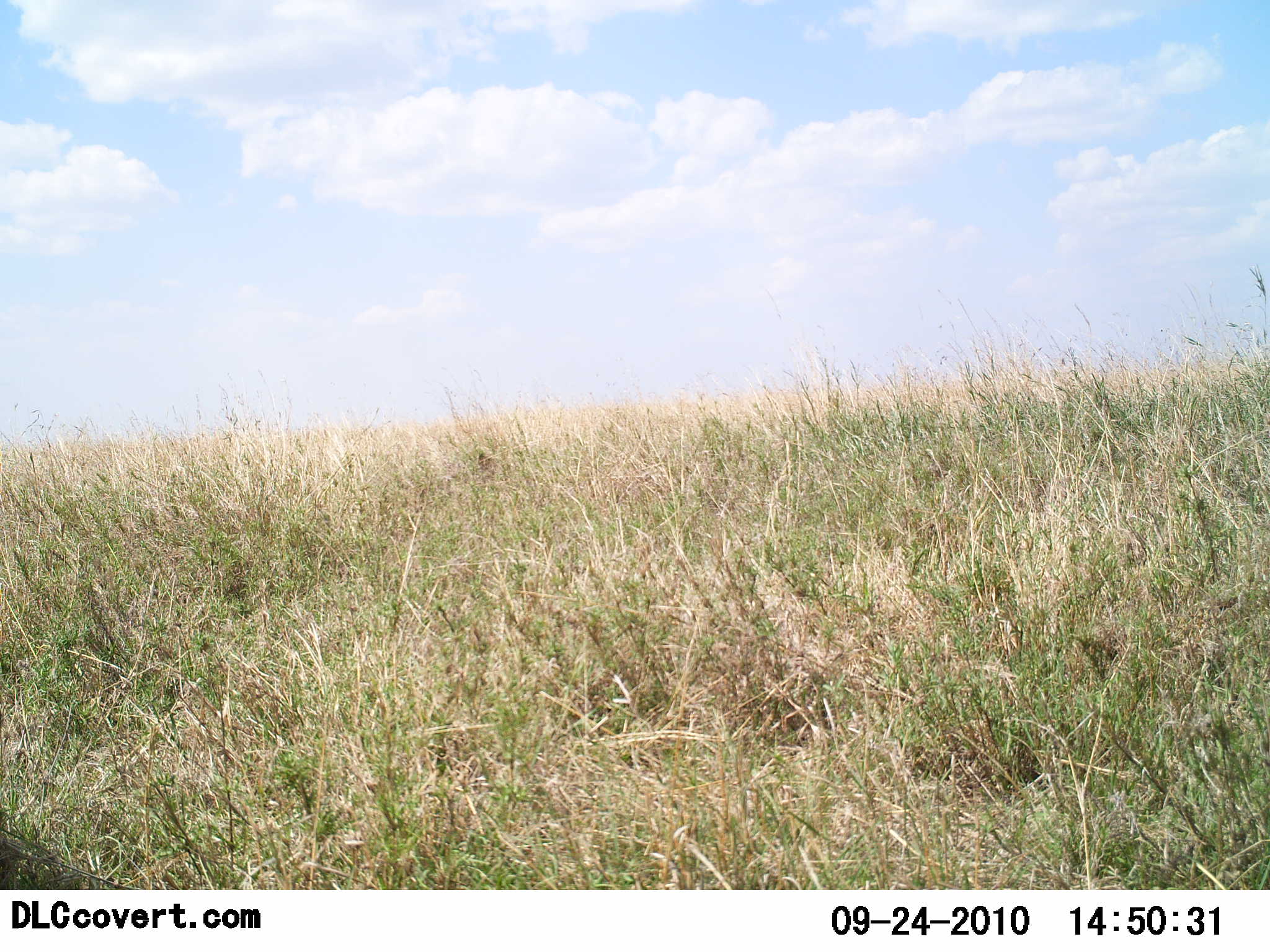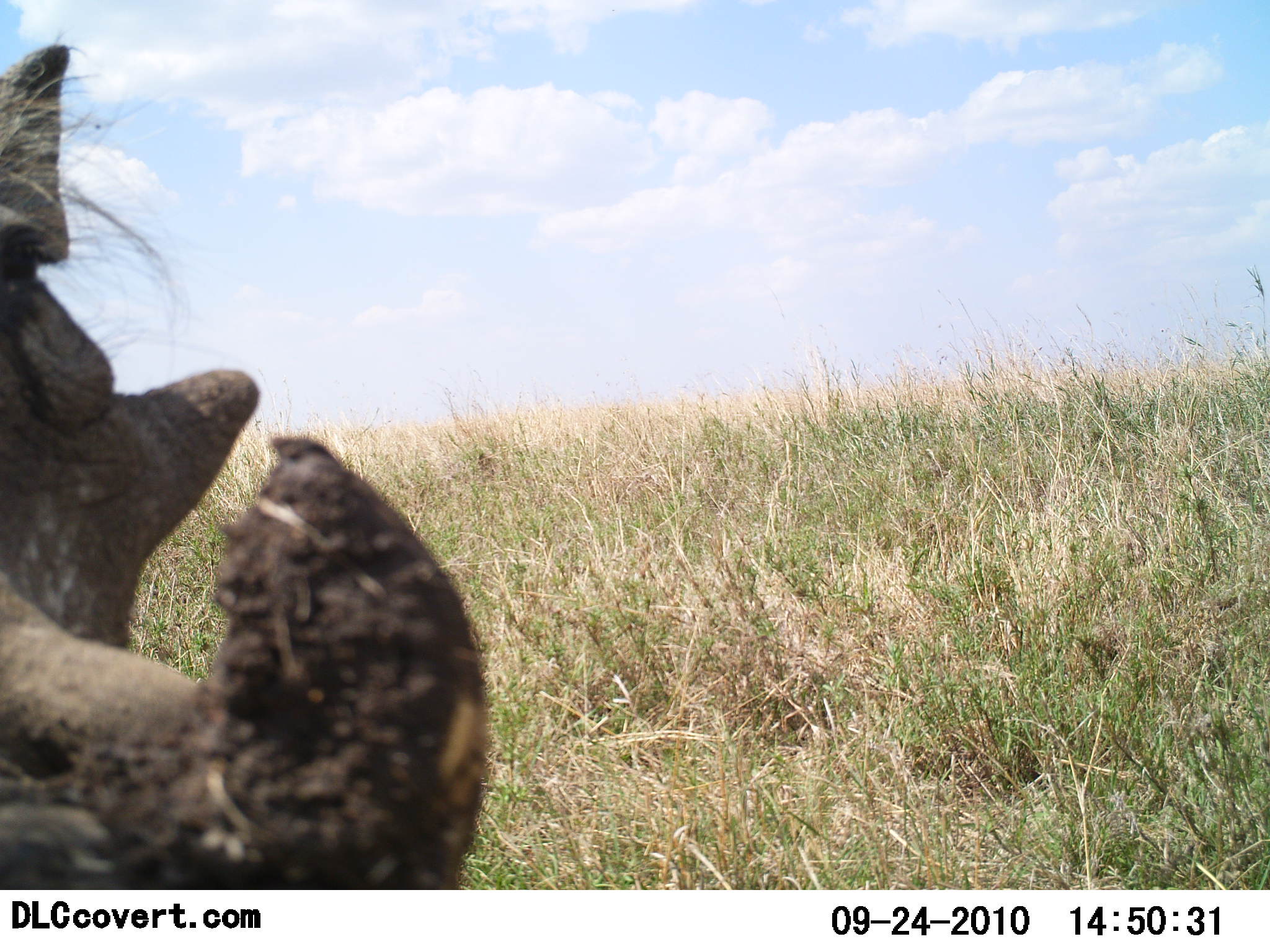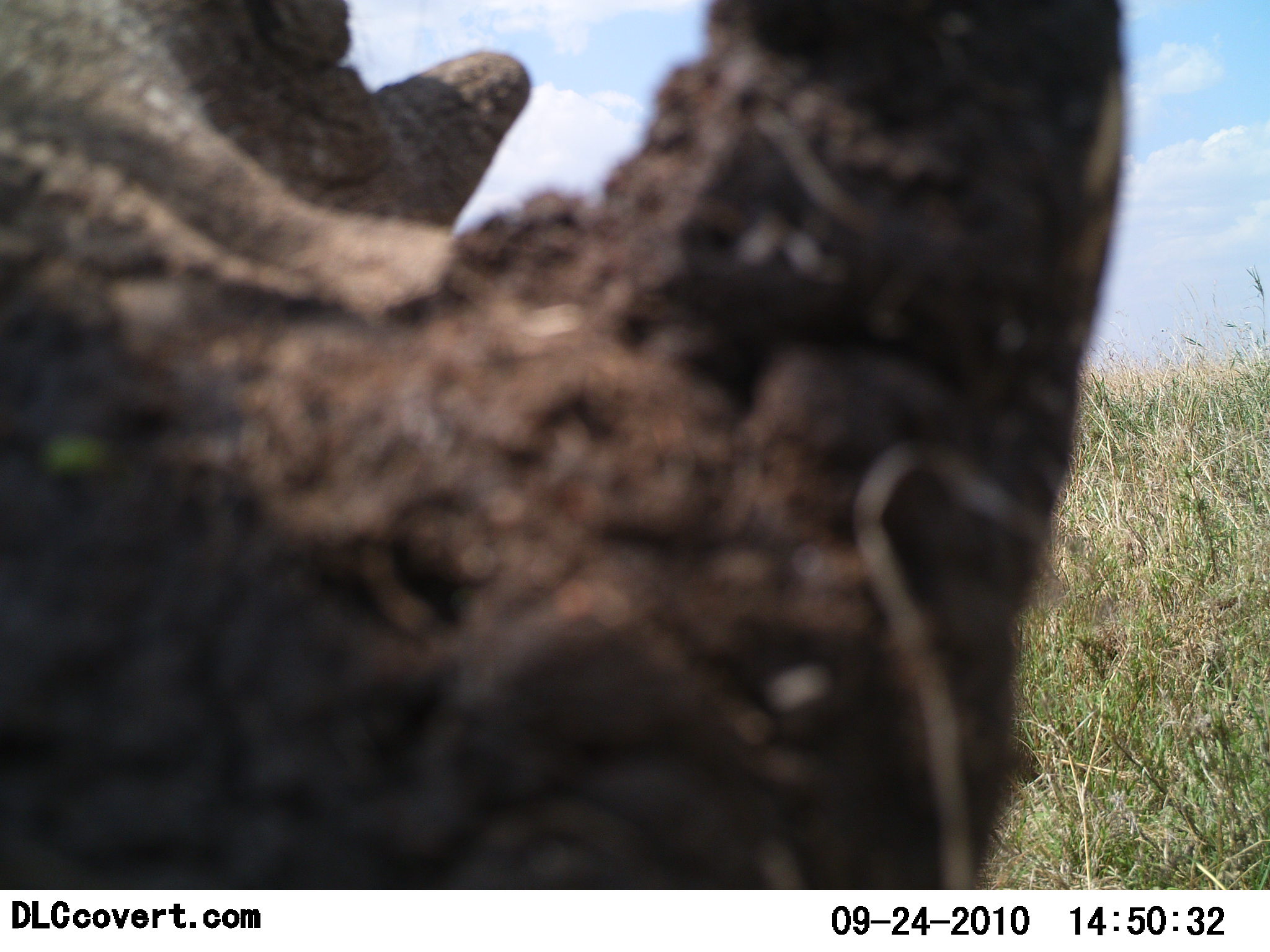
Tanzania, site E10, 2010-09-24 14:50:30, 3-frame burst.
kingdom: Animalia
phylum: Chordata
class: Mammalia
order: Artiodactyla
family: Suidae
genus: Phacochoerus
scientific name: Phacochoerus africanus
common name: warthog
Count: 1.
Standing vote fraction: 25%.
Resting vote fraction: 0%.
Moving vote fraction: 58%.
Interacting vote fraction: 25%.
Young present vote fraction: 0%.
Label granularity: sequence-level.